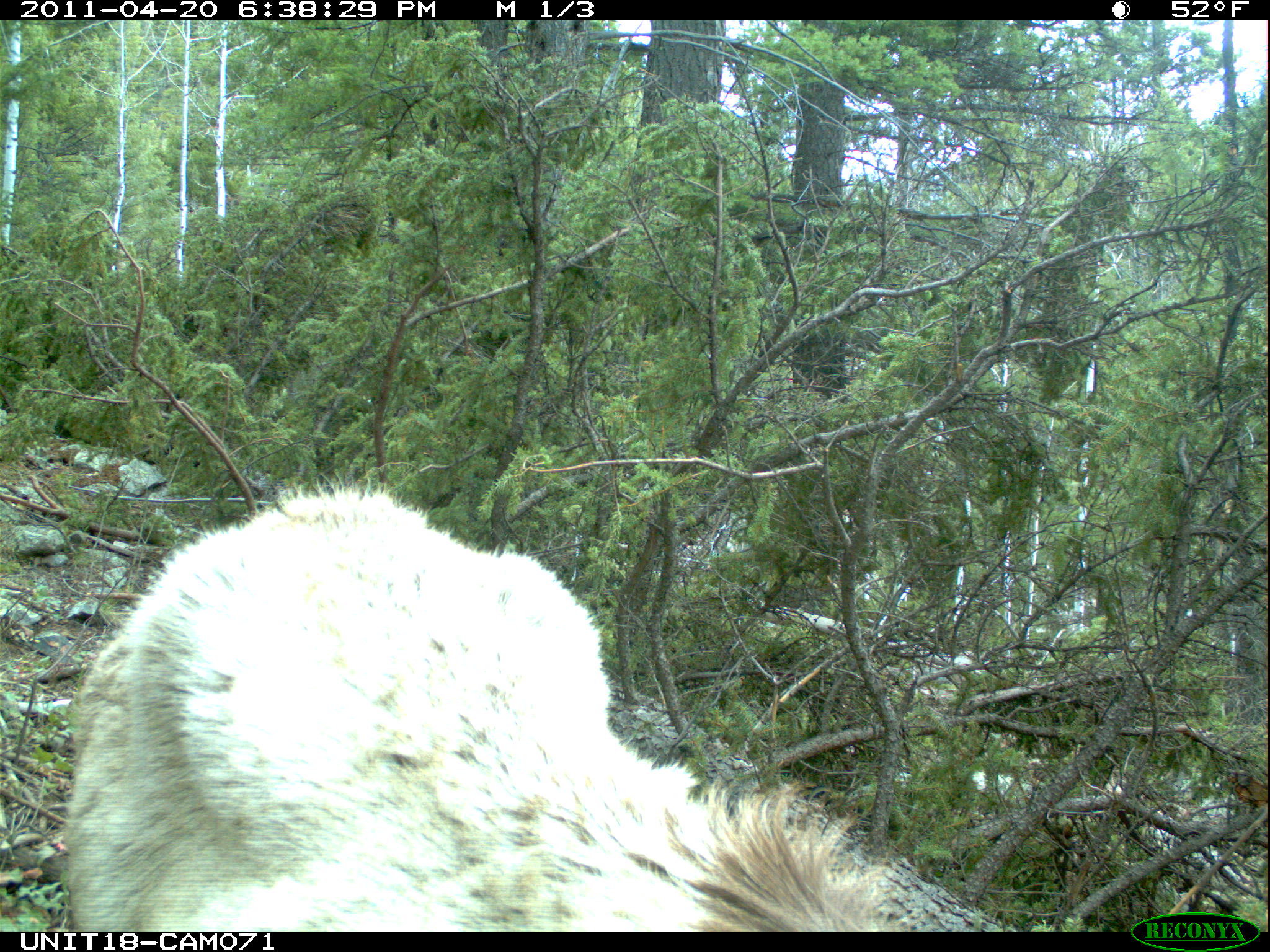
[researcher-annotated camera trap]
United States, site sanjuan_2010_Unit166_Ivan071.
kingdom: Animalia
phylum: Chordata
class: Mammalia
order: Artiodactyla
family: Cervidae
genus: Cervus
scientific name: Cervus elaphus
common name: red deer